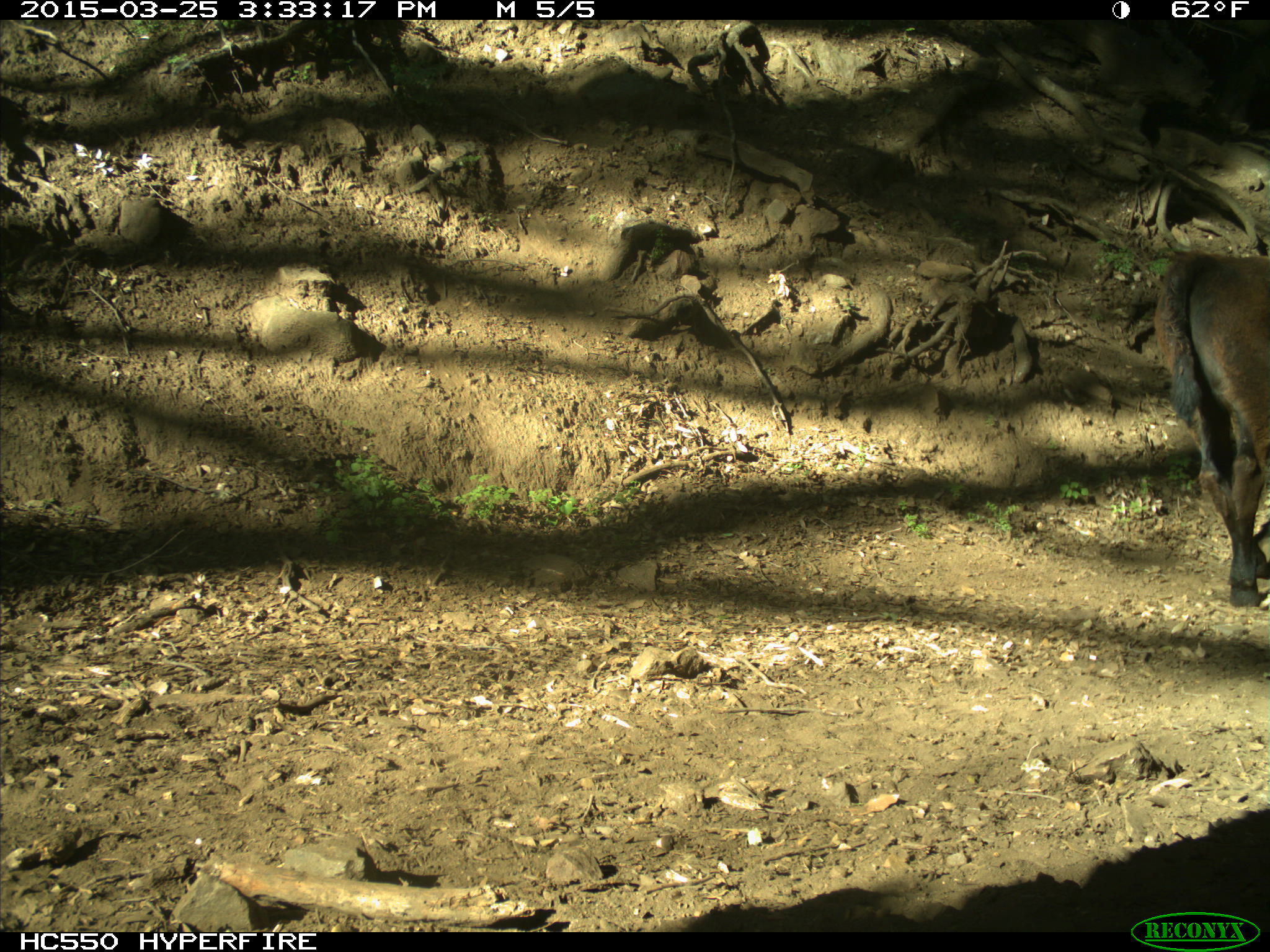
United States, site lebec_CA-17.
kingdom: Animalia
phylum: Chordata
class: Mammalia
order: Artiodactyla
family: Bovidae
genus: Bos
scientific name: Bos taurus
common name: domestic cow